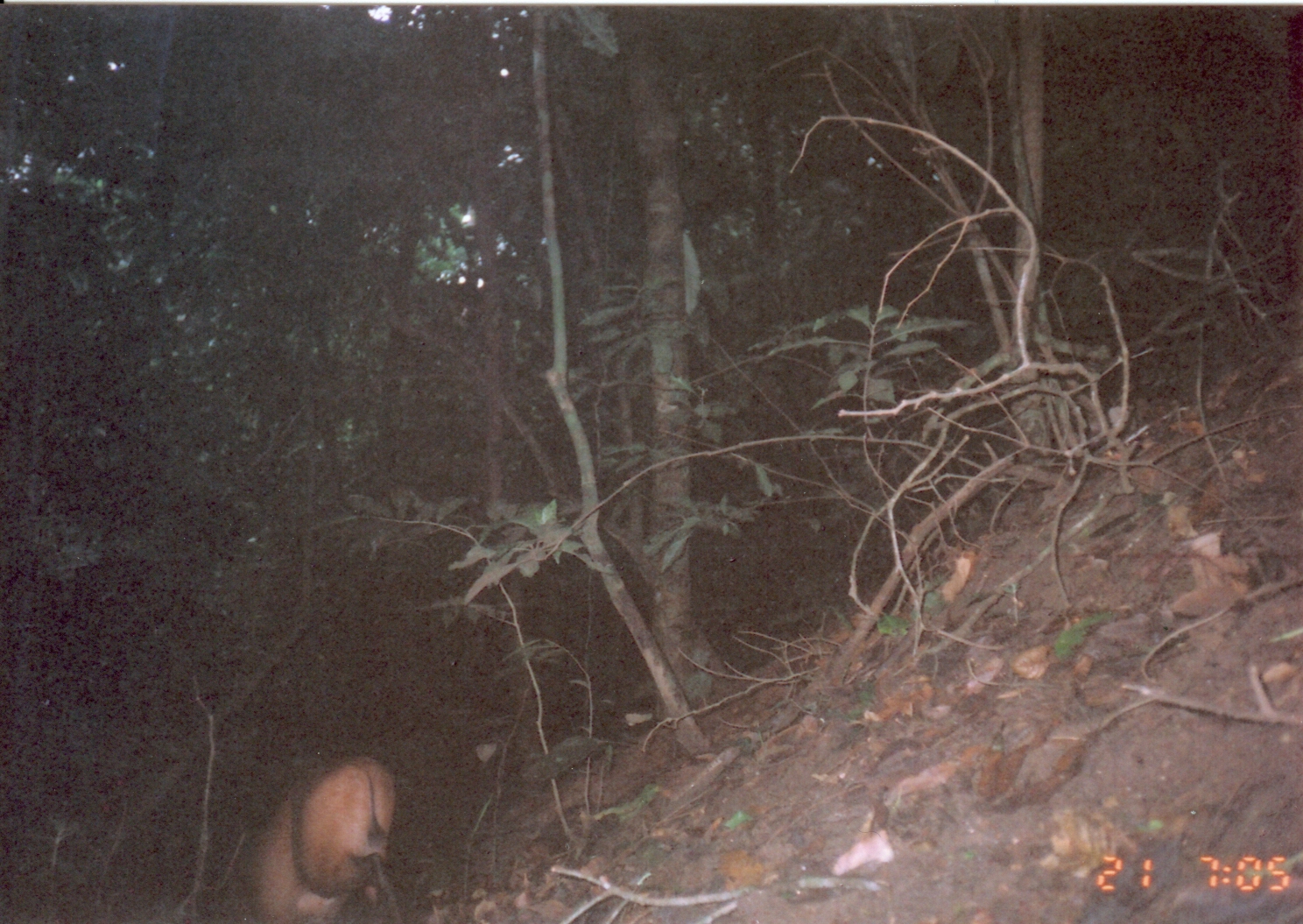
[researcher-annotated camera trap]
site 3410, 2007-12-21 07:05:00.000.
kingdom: Animalia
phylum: Chordata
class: Mammalia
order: Artiodactyla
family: Bovidae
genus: Cephalophus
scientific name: Cephalophus harveyi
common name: harvey's duiker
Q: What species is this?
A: Cephalophus harveyi (harvey's duiker).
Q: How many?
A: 1.